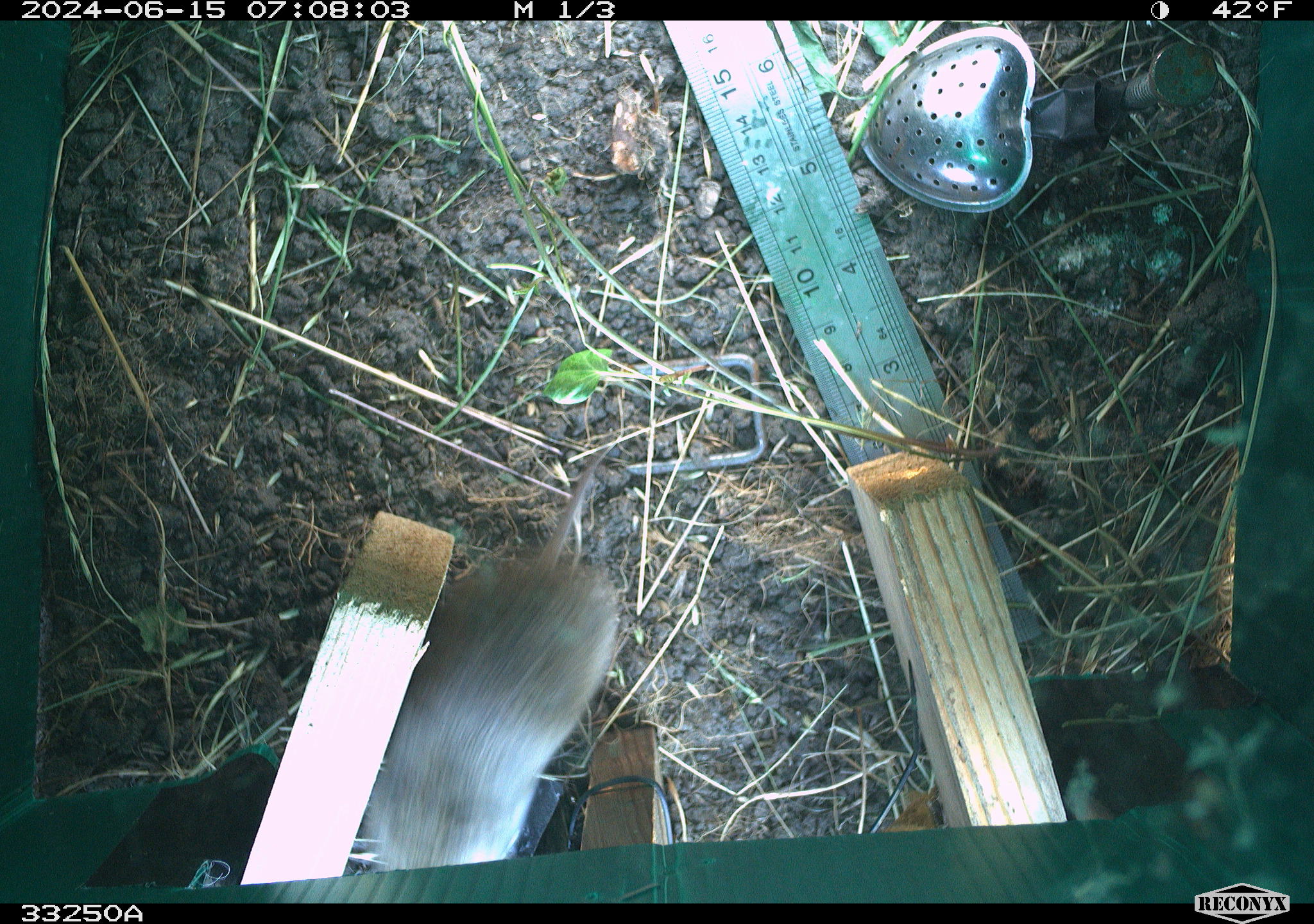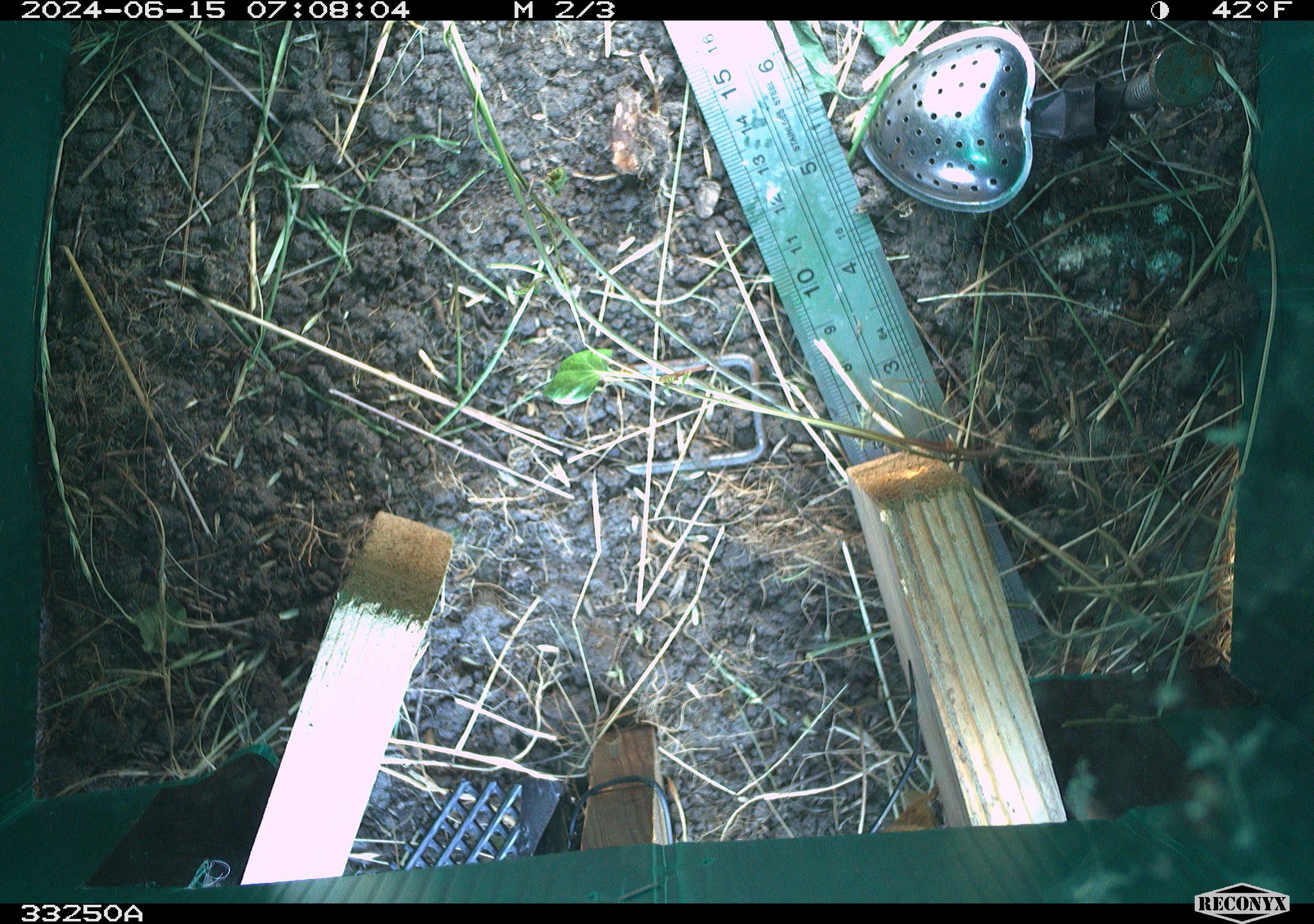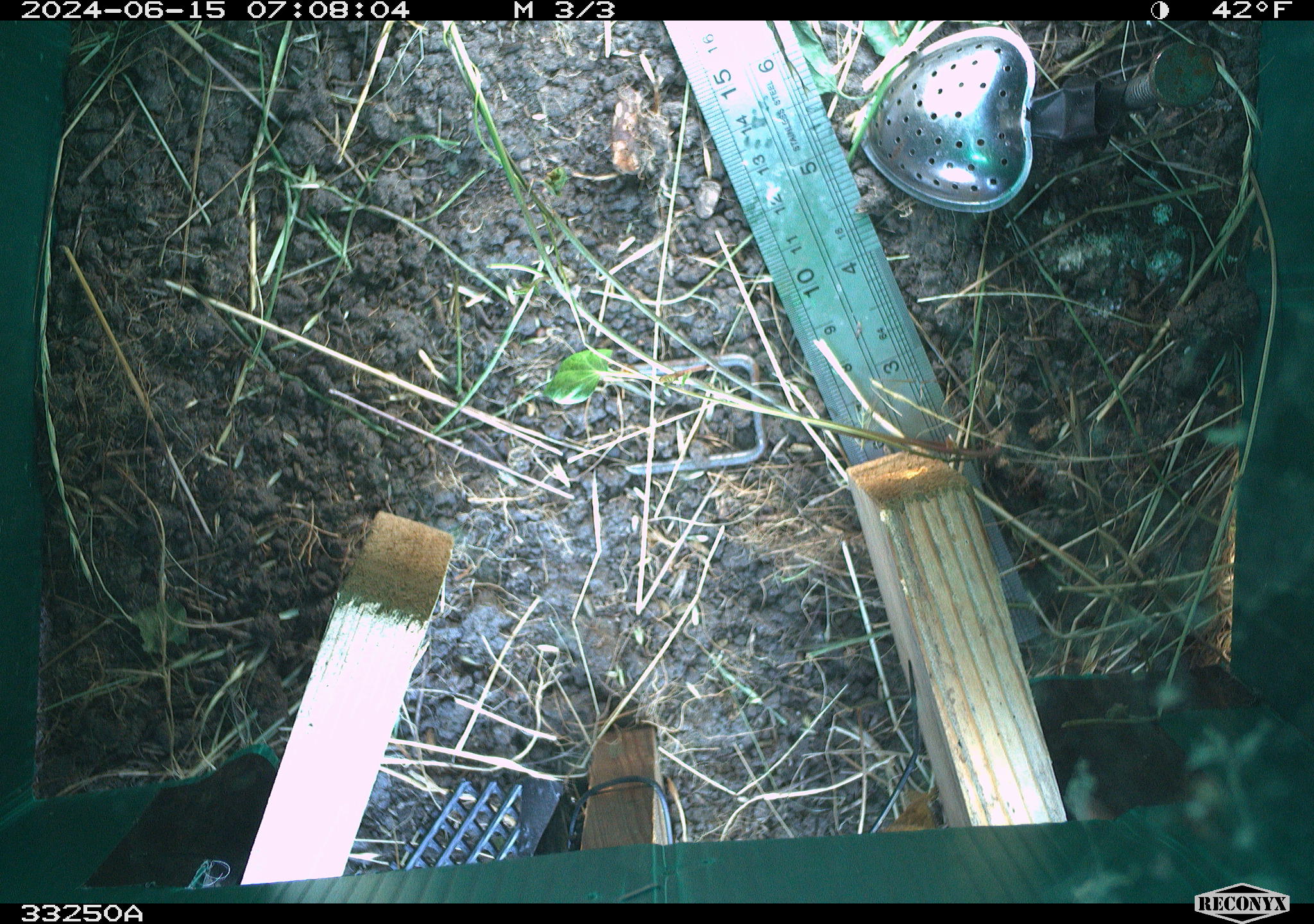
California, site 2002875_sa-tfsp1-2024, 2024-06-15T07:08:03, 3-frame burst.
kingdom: Animalia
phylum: Chordata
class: Mammalia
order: Rodentia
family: Cricetidae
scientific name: Arvicolinae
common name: voles, lemmings, and muskrats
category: arvicolinae subfamily